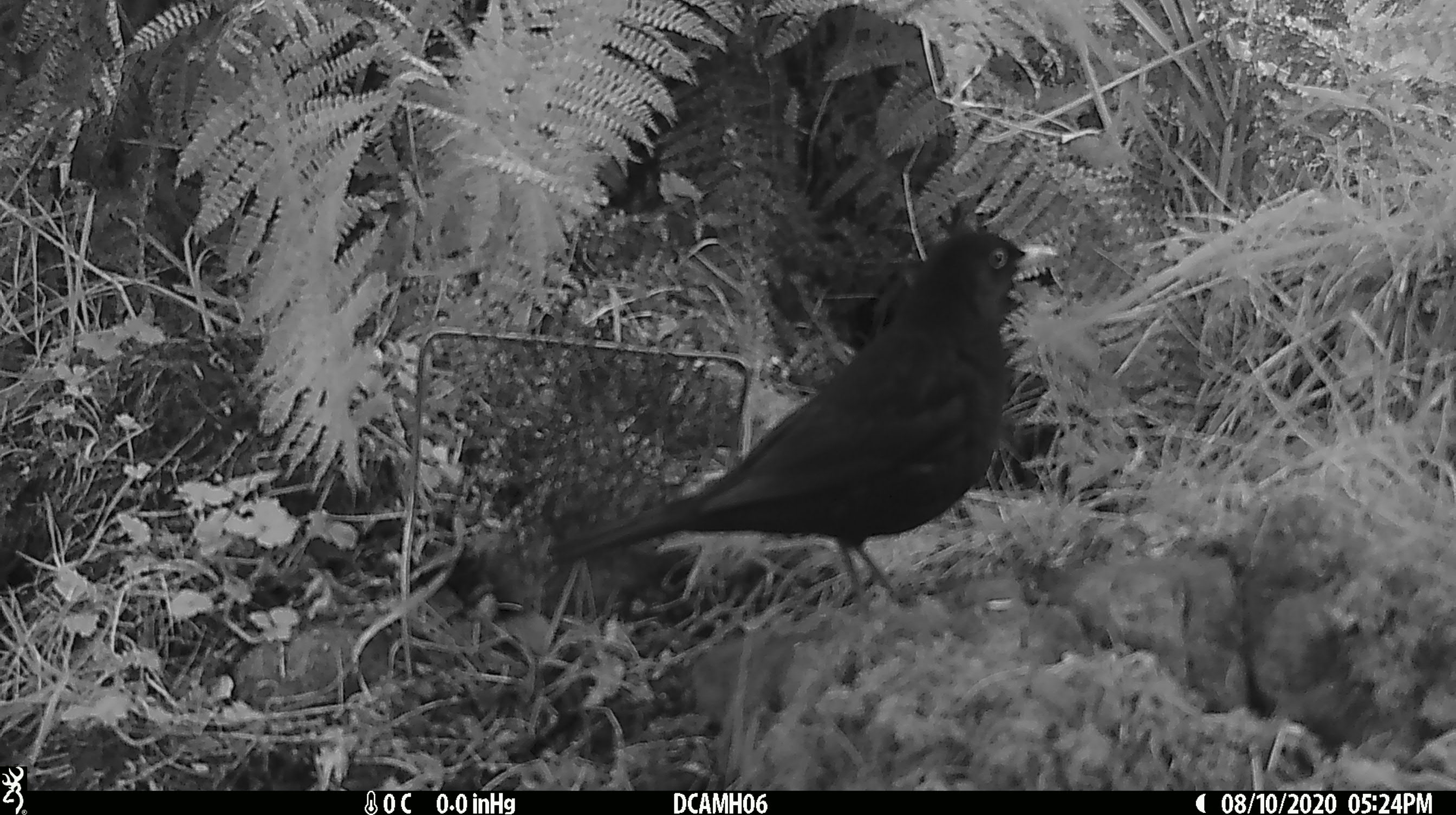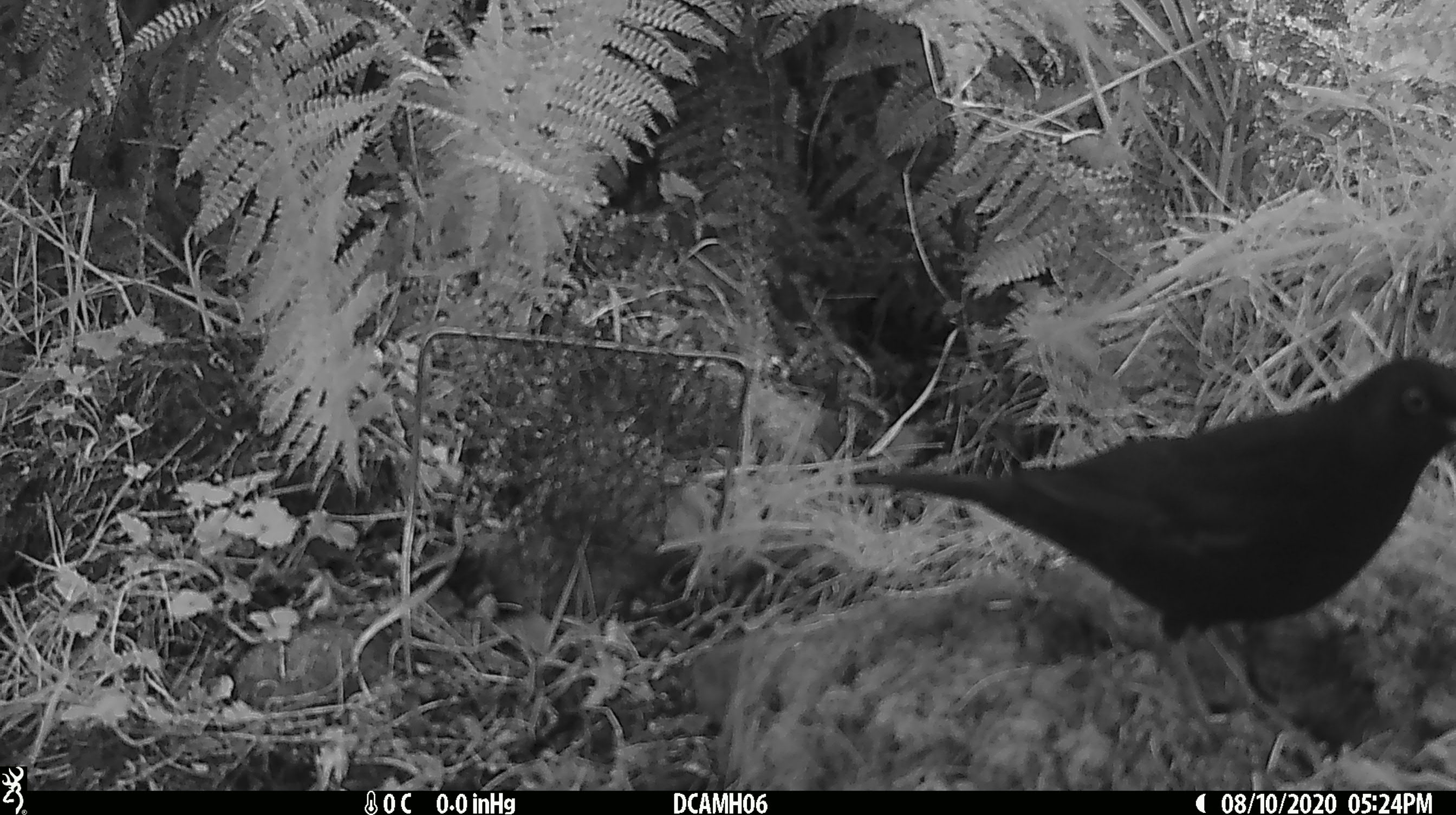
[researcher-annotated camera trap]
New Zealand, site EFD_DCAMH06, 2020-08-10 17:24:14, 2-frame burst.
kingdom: Animalia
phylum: Chordata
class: Aves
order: Passeriformes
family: Turdidae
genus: Turdus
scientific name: Turdus merula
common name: eurasian blackbird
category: blackbird